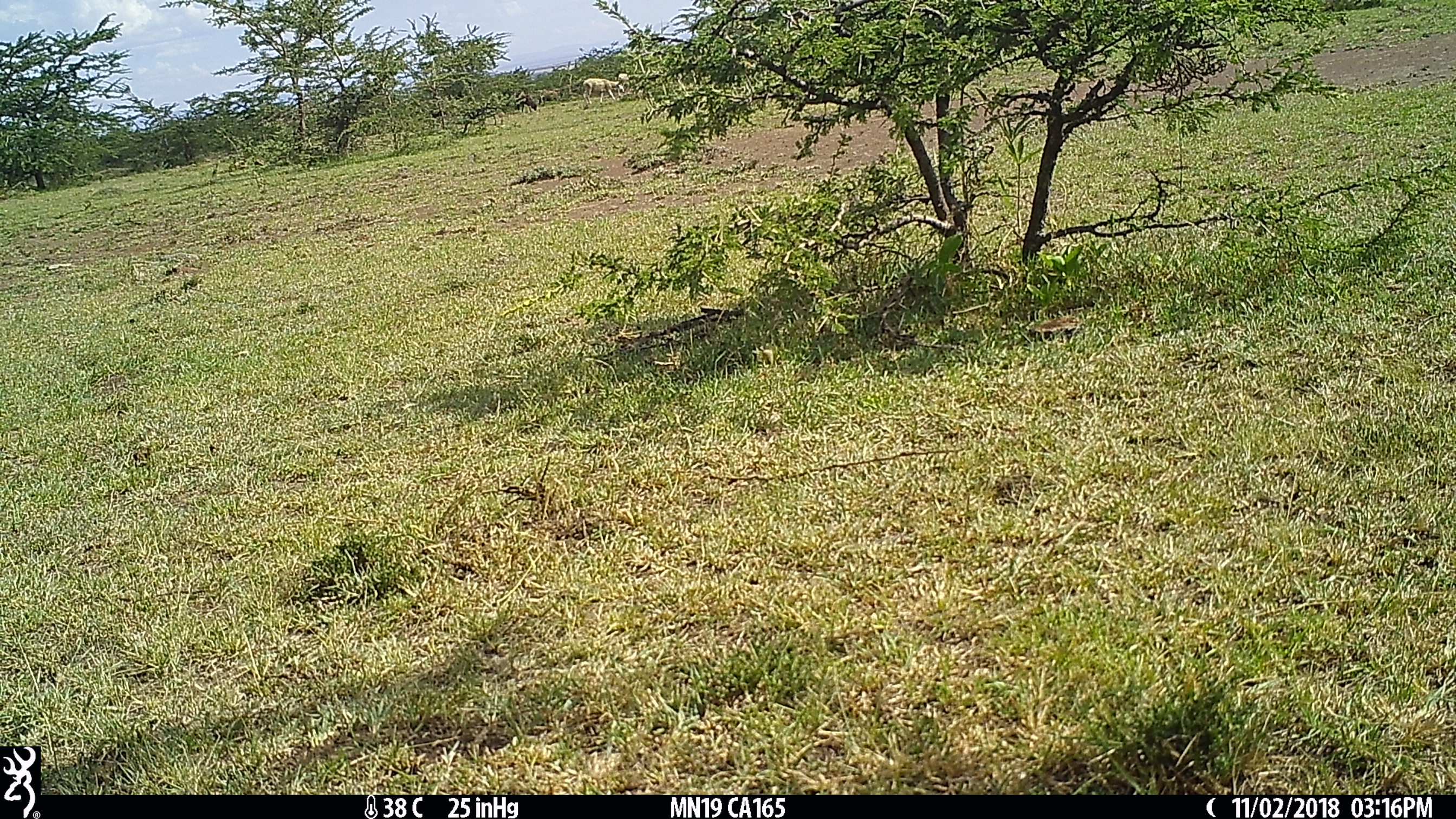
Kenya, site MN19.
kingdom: Animalia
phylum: Chordata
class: Mammalia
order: Artiodactyla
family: Bovidae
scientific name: Bovidae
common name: sheep or goat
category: shoat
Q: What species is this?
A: Shoat (sheep or goat) (Bovidae).